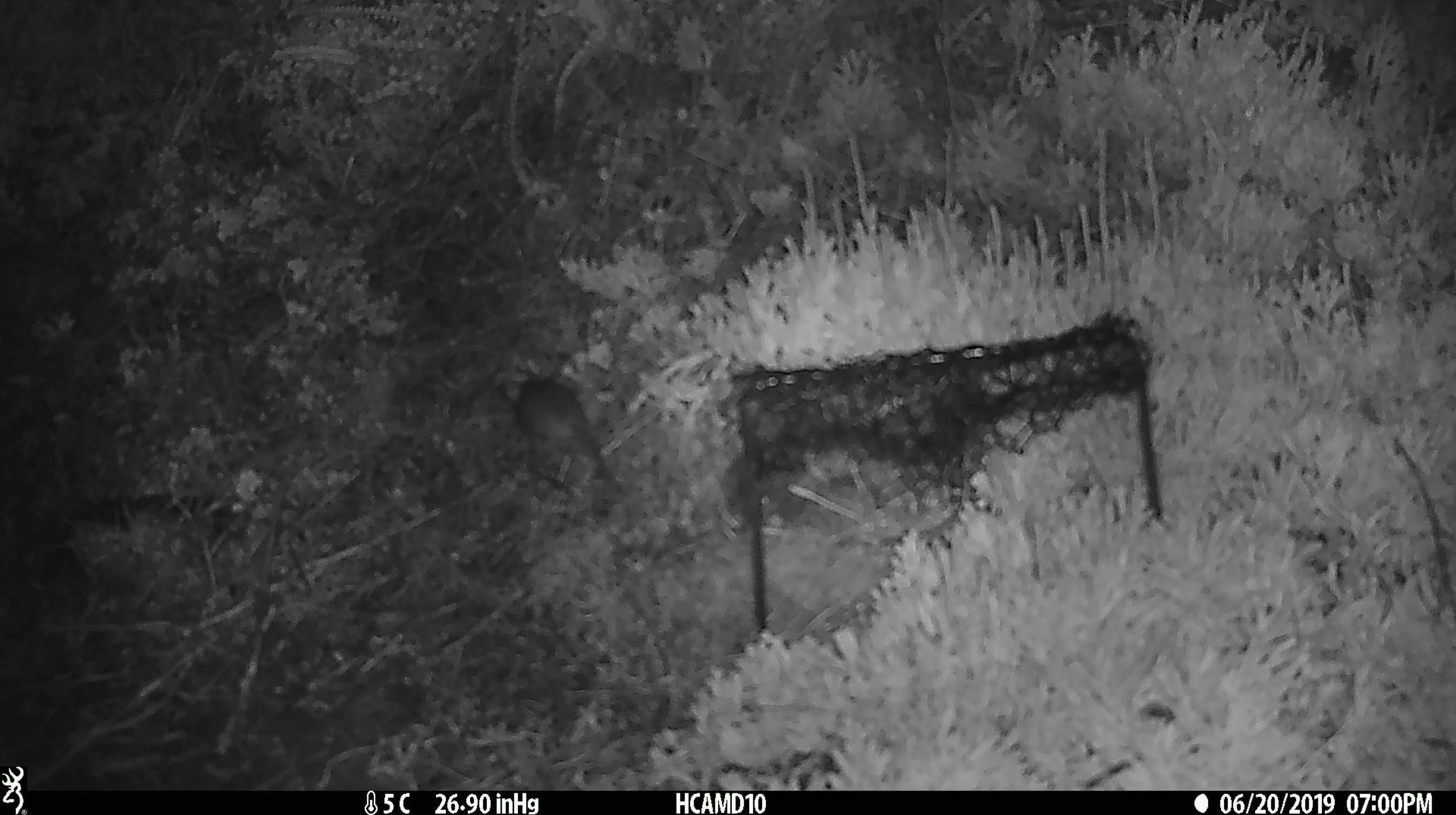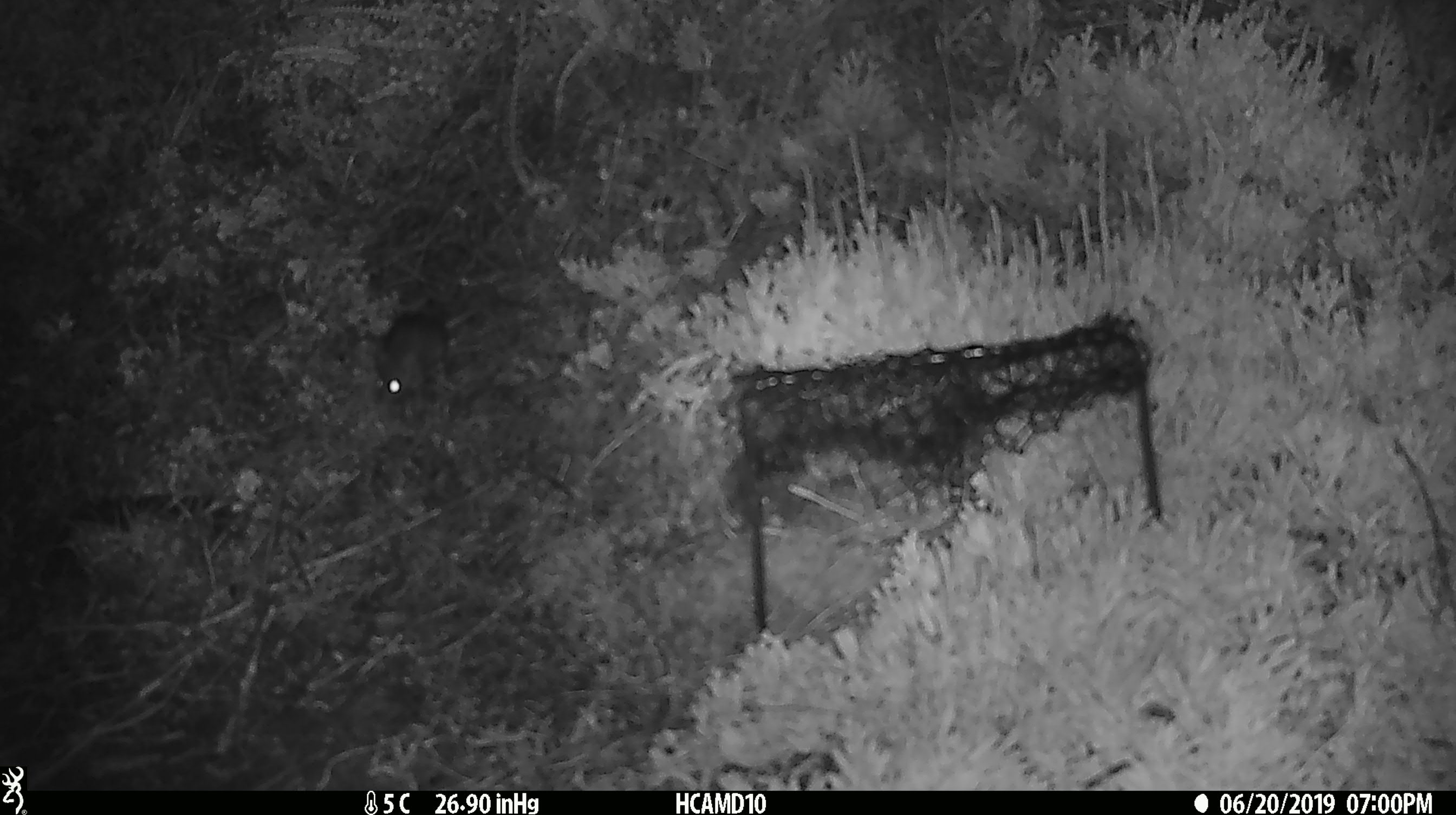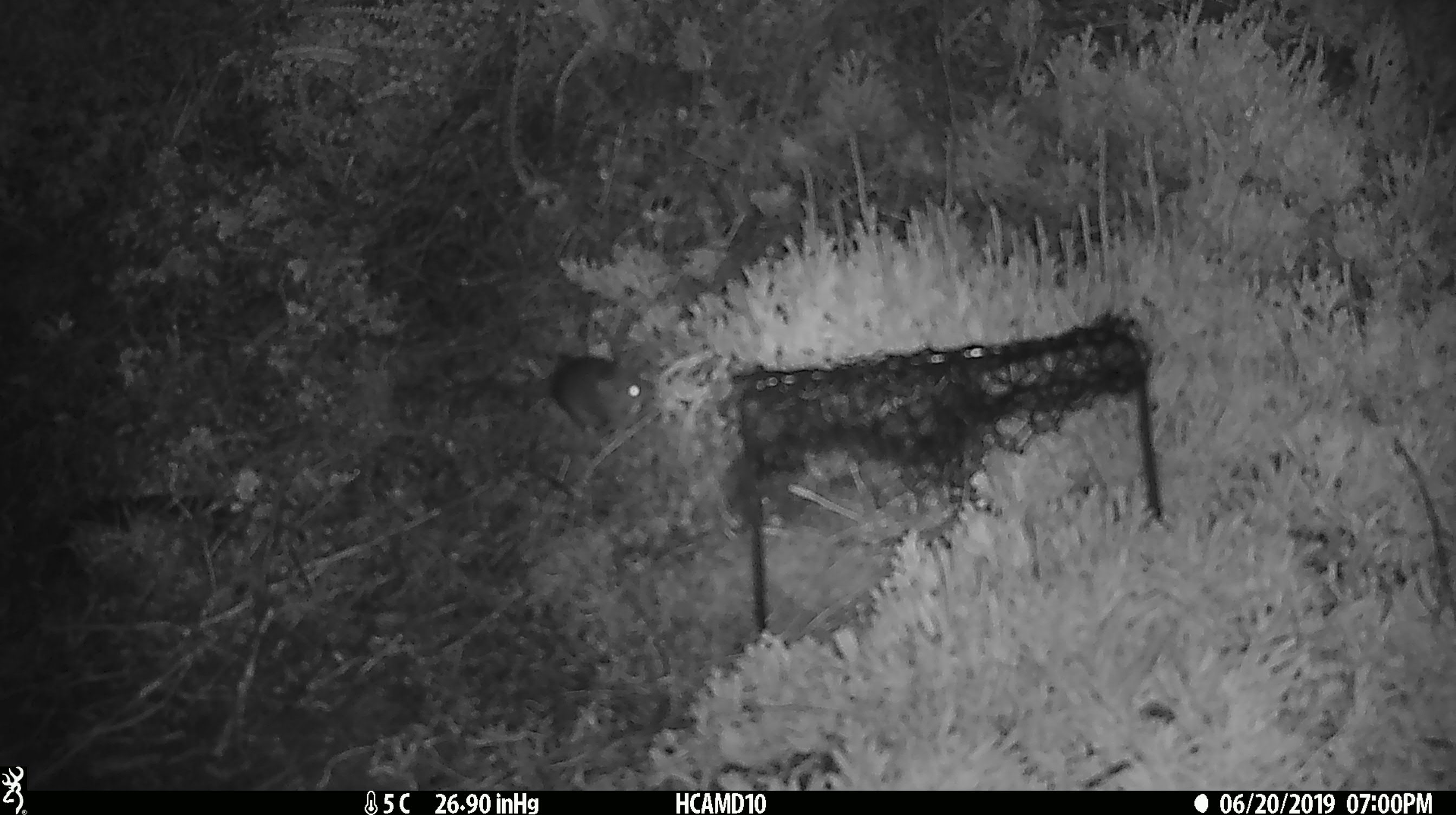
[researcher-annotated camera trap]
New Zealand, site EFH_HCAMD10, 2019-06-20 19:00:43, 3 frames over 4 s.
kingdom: Animalia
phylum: Chordata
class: Mammalia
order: Rodentia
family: Muridae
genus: Rattus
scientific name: Rattus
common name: rat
Rat (Rattus).